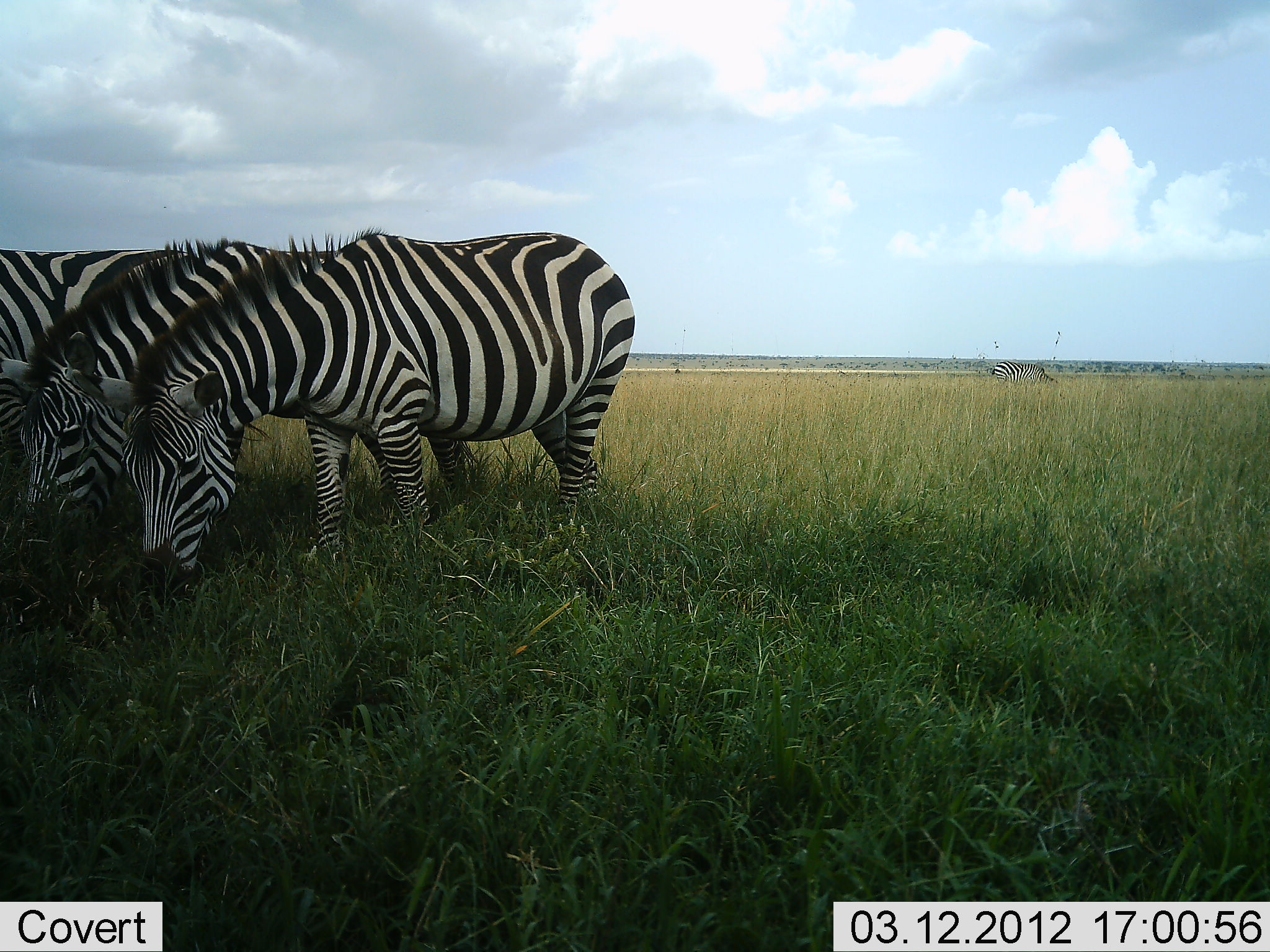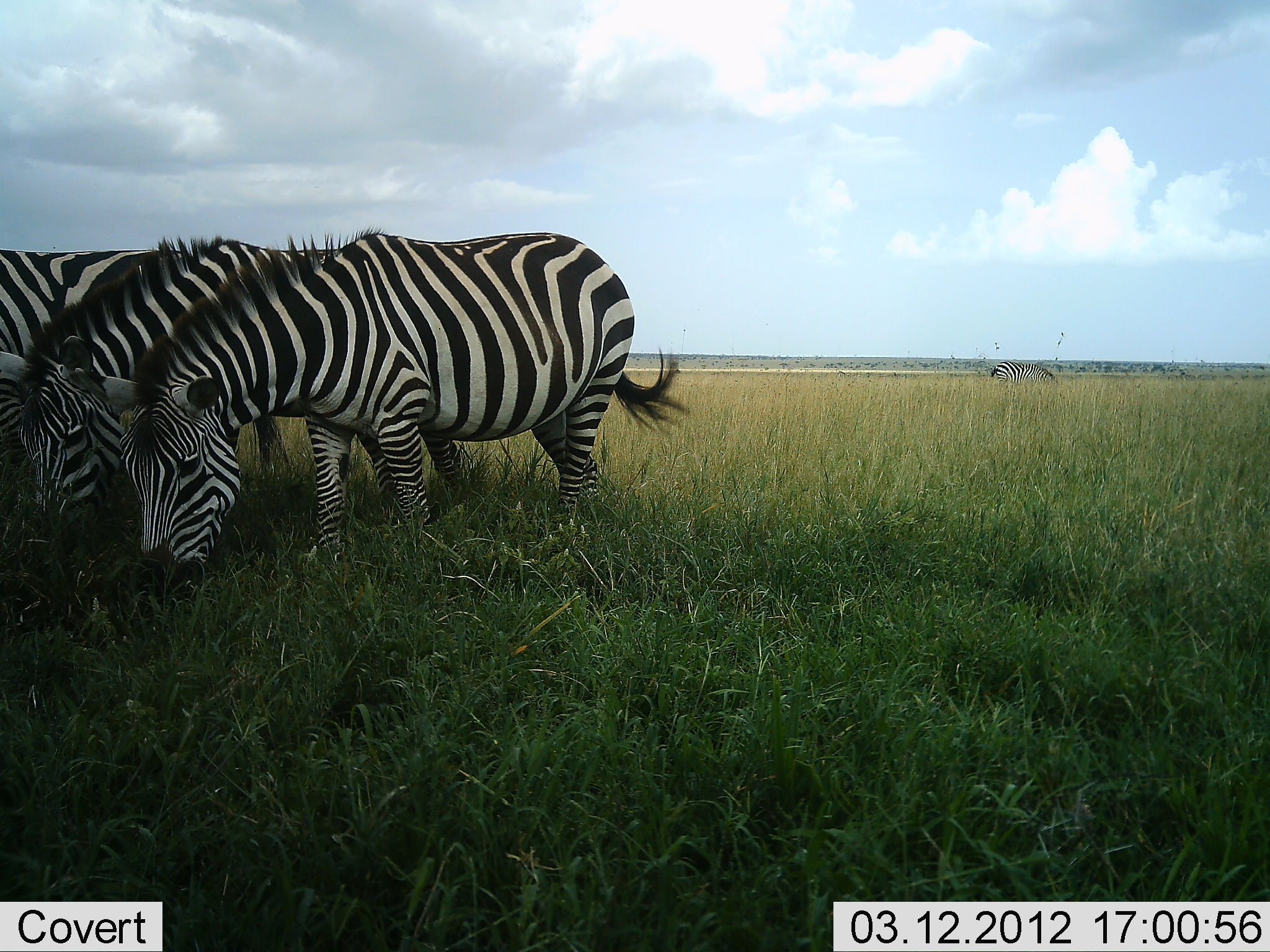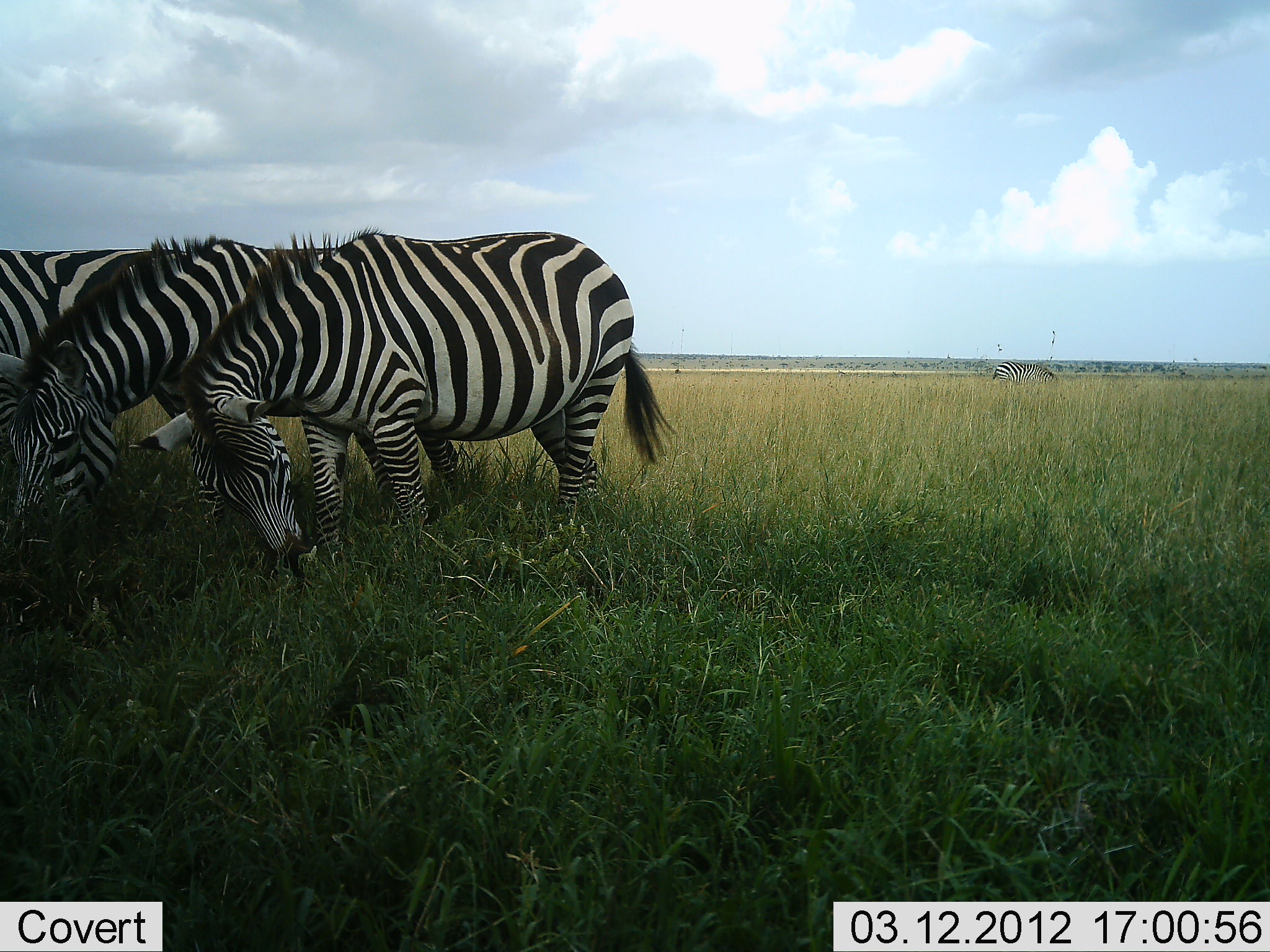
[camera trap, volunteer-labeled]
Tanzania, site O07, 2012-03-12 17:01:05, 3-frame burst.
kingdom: Animalia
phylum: Chordata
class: Mammalia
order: Perissodactyla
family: Equidae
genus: Equus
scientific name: Equus quagga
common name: plains zebra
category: zebra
Zebra (plains zebra) (Equus quagga), count 4. Behavior (volunteer vote fractions): standing 19%, resting 0%, moving 0%, interacting 6%. Young present (vote fraction): 0%. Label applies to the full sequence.